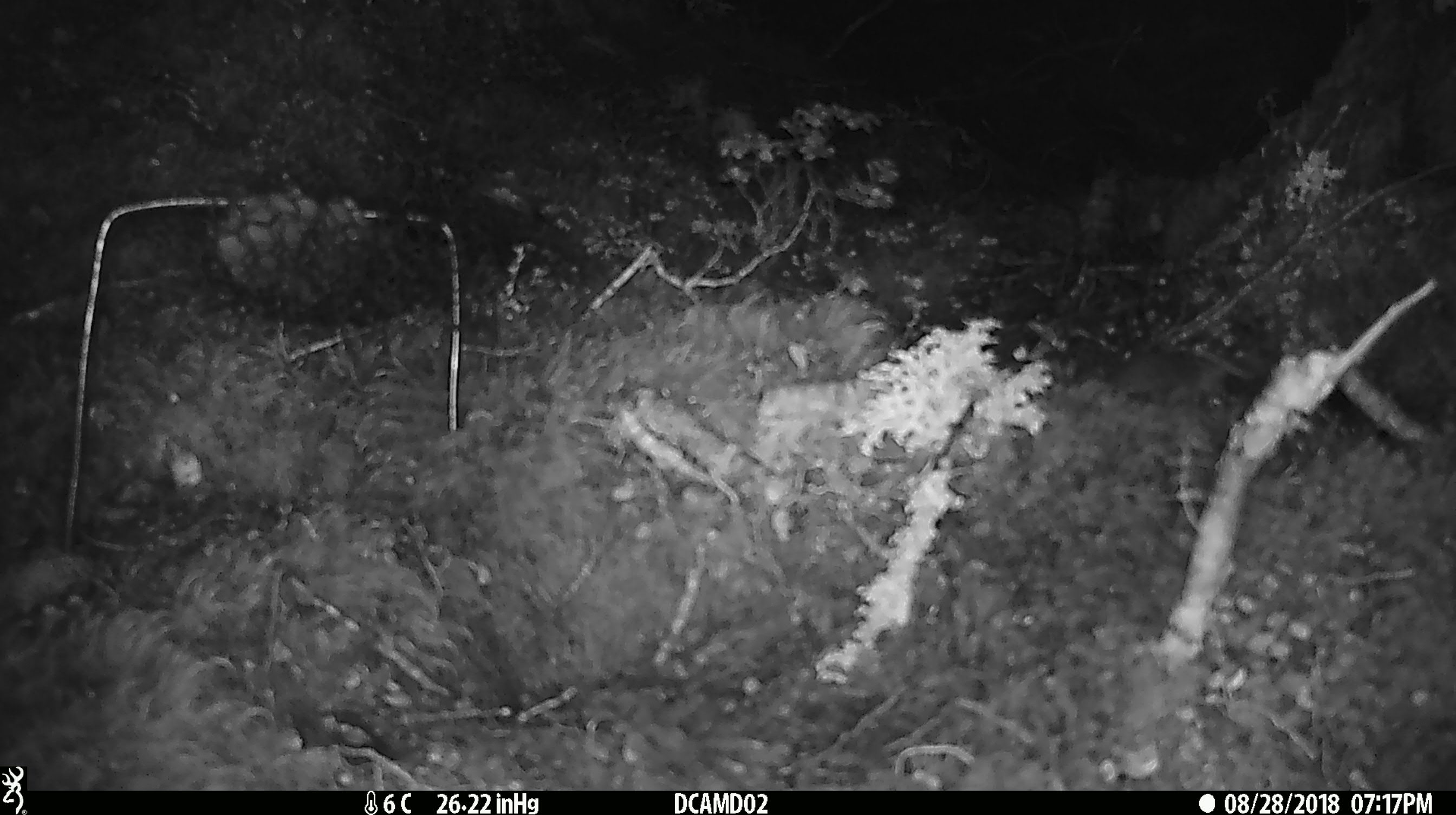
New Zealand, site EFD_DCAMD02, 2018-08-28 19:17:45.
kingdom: Animalia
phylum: Chordata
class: Mammalia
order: Rodentia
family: Muridae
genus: Mus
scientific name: Mus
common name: mouse